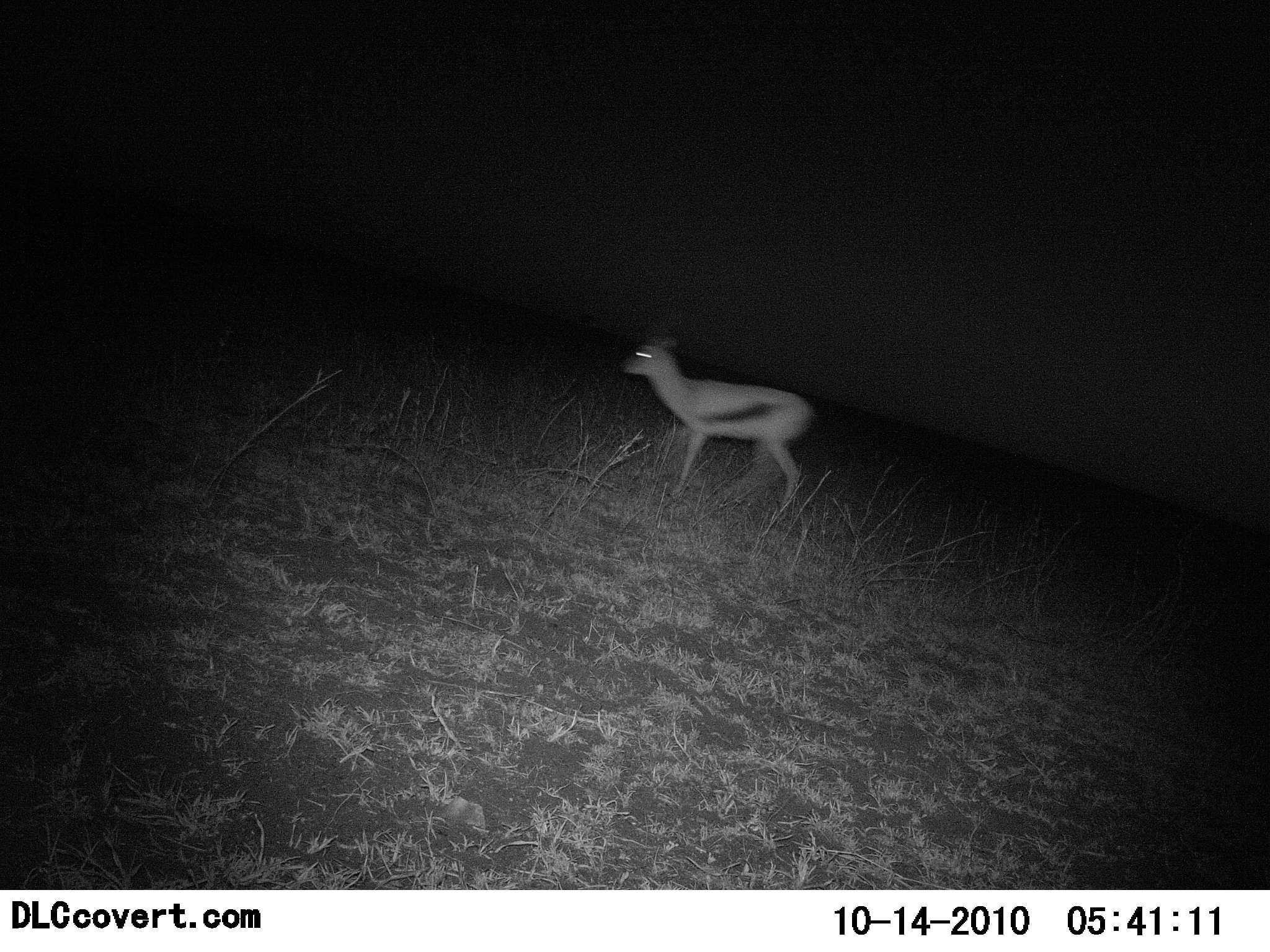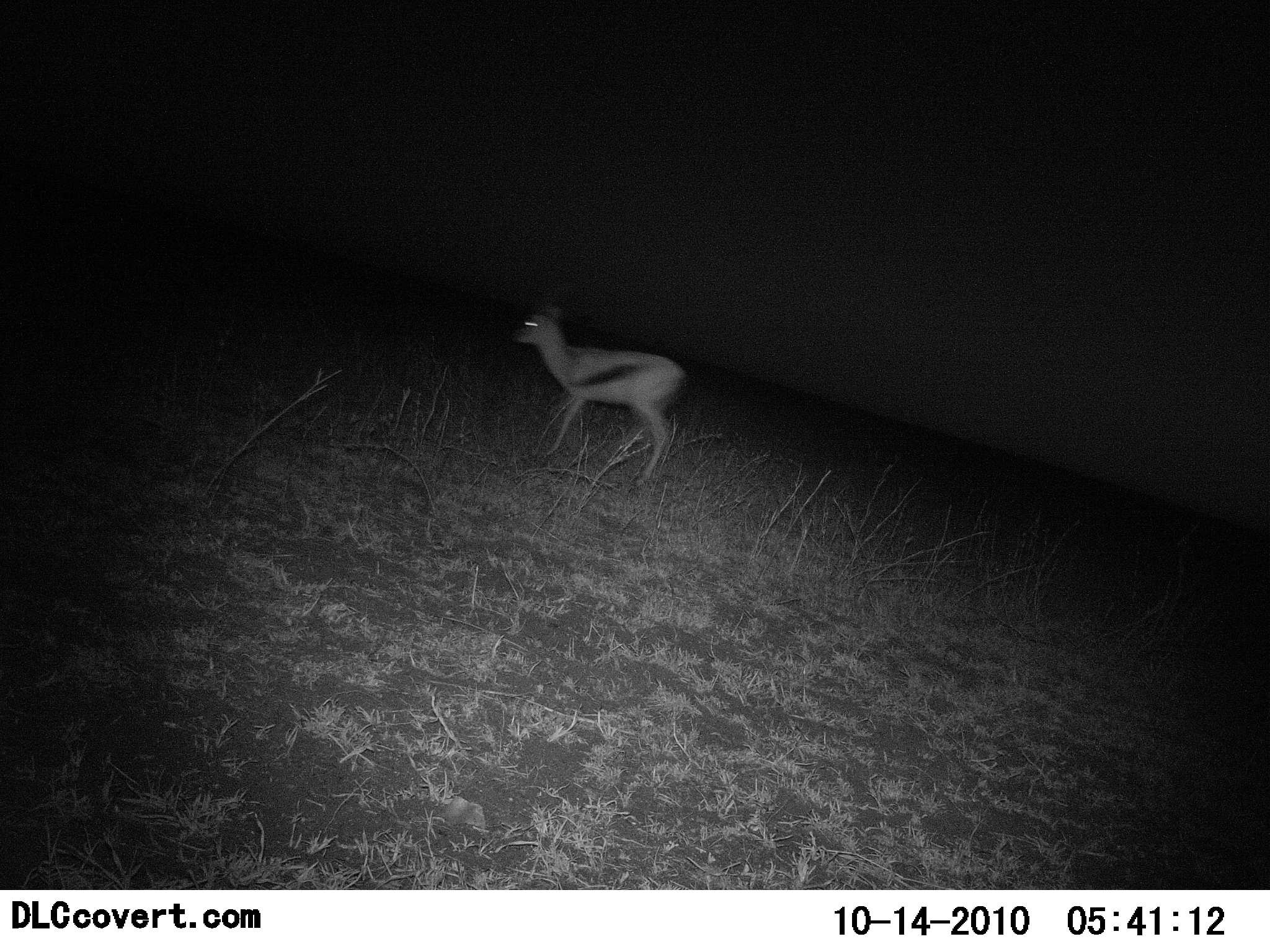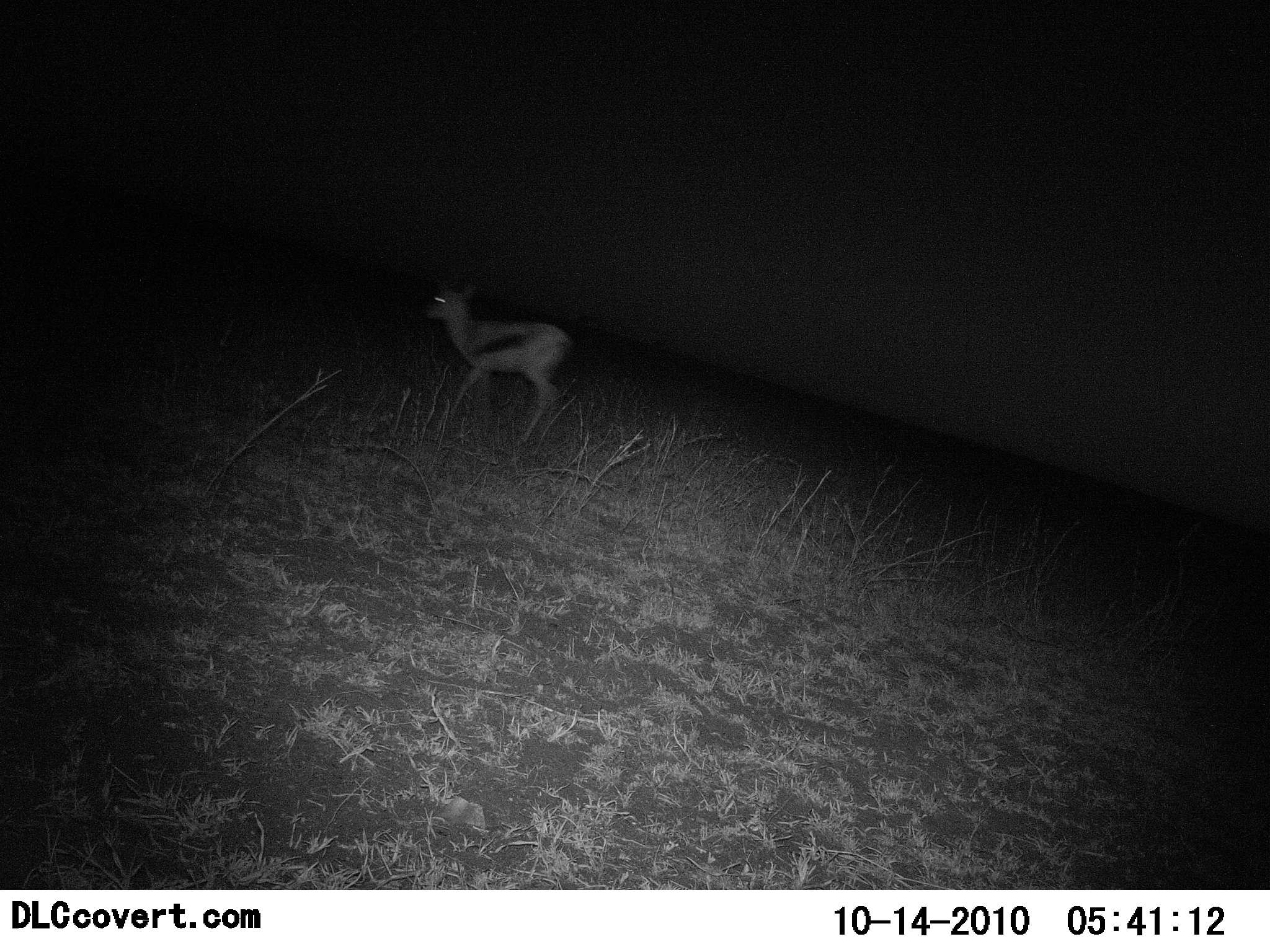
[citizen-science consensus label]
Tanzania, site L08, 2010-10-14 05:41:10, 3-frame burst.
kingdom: Animalia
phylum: Chordata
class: Mammalia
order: Artiodactyla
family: Bovidae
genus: Eudorcas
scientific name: Eudorcas thomsonii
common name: thomson's gazelle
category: gazellethomsons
Gazellethomsons (thomson's gazelle) (Eudorcas thomsonii), count 1. Behavior (volunteer vote fractions): standing 11%, resting 0%, moving 89%, interacting 0%. Young present (vote fraction): 0%. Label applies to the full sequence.